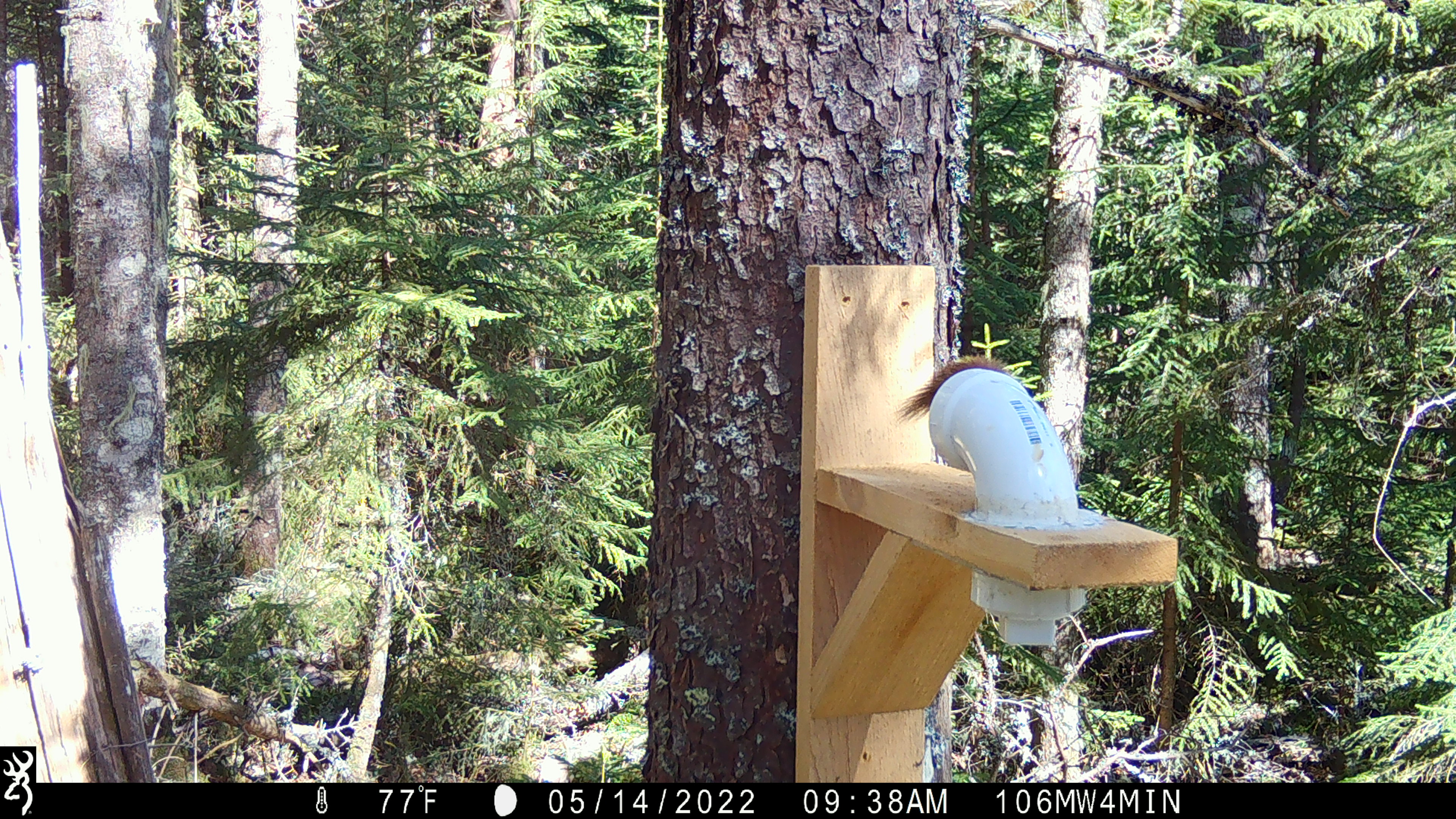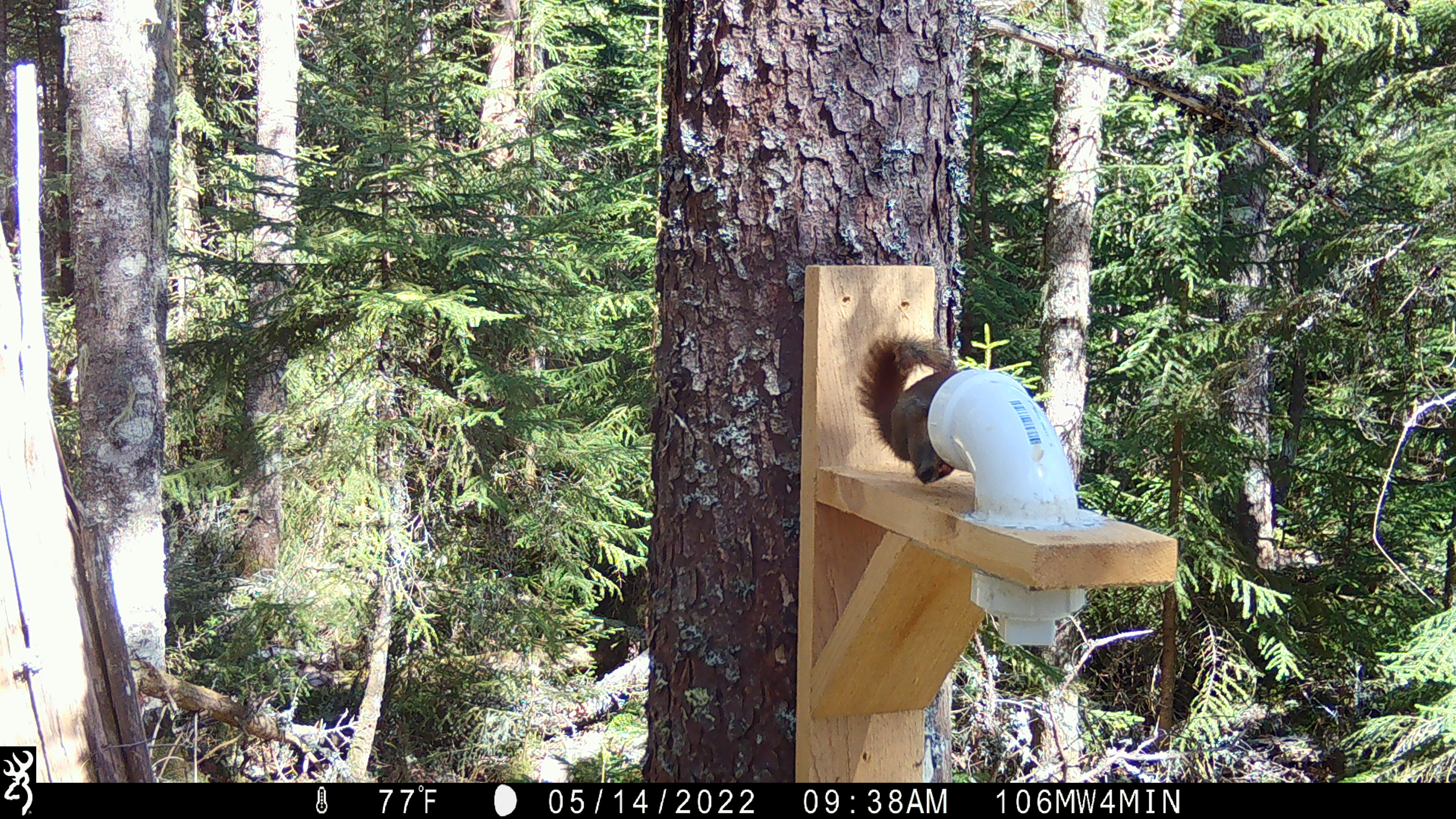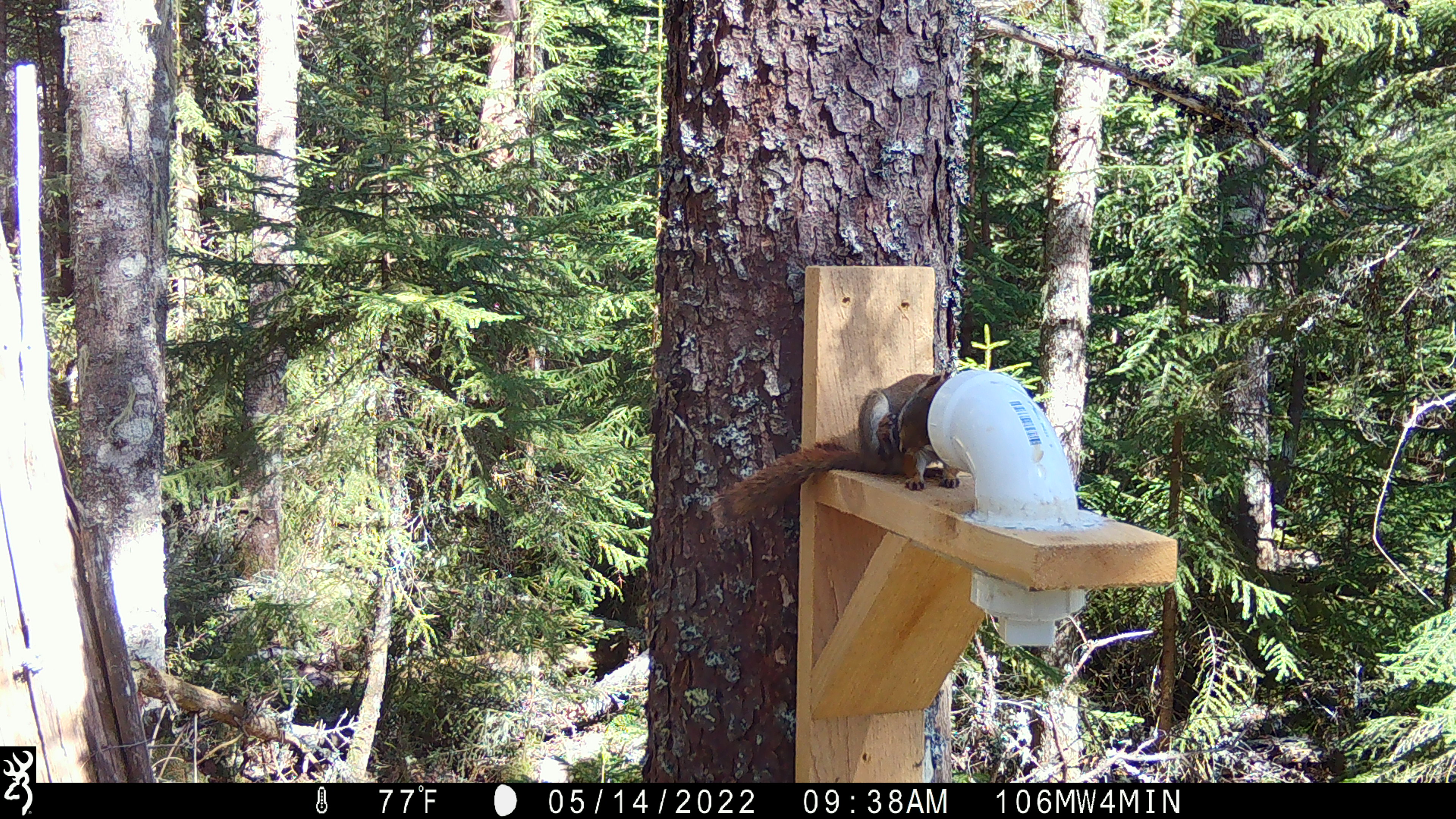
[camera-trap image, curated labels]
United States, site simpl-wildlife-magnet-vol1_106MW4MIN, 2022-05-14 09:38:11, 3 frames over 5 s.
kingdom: Animalia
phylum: Chordata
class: Mammalia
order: Rodentia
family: Sciuridae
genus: Tamiasciurus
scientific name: Tamiasciurus hudsonicus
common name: red squirrel